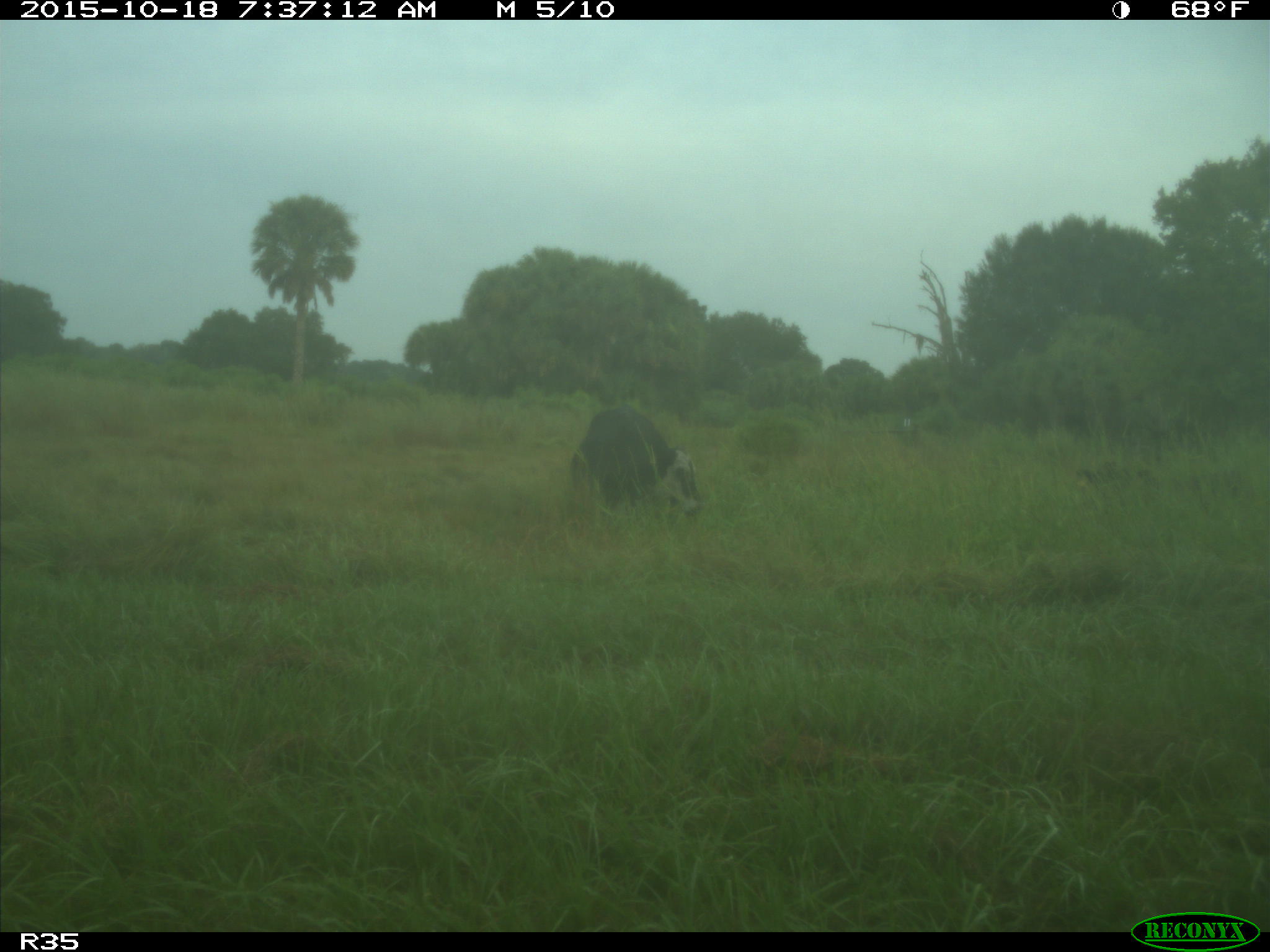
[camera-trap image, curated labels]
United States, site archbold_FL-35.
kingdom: Animalia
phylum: Chordata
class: Mammalia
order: Artiodactyla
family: Bovidae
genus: Bos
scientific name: Bos taurus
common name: domestic cow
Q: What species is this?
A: Bos taurus (domestic cow).